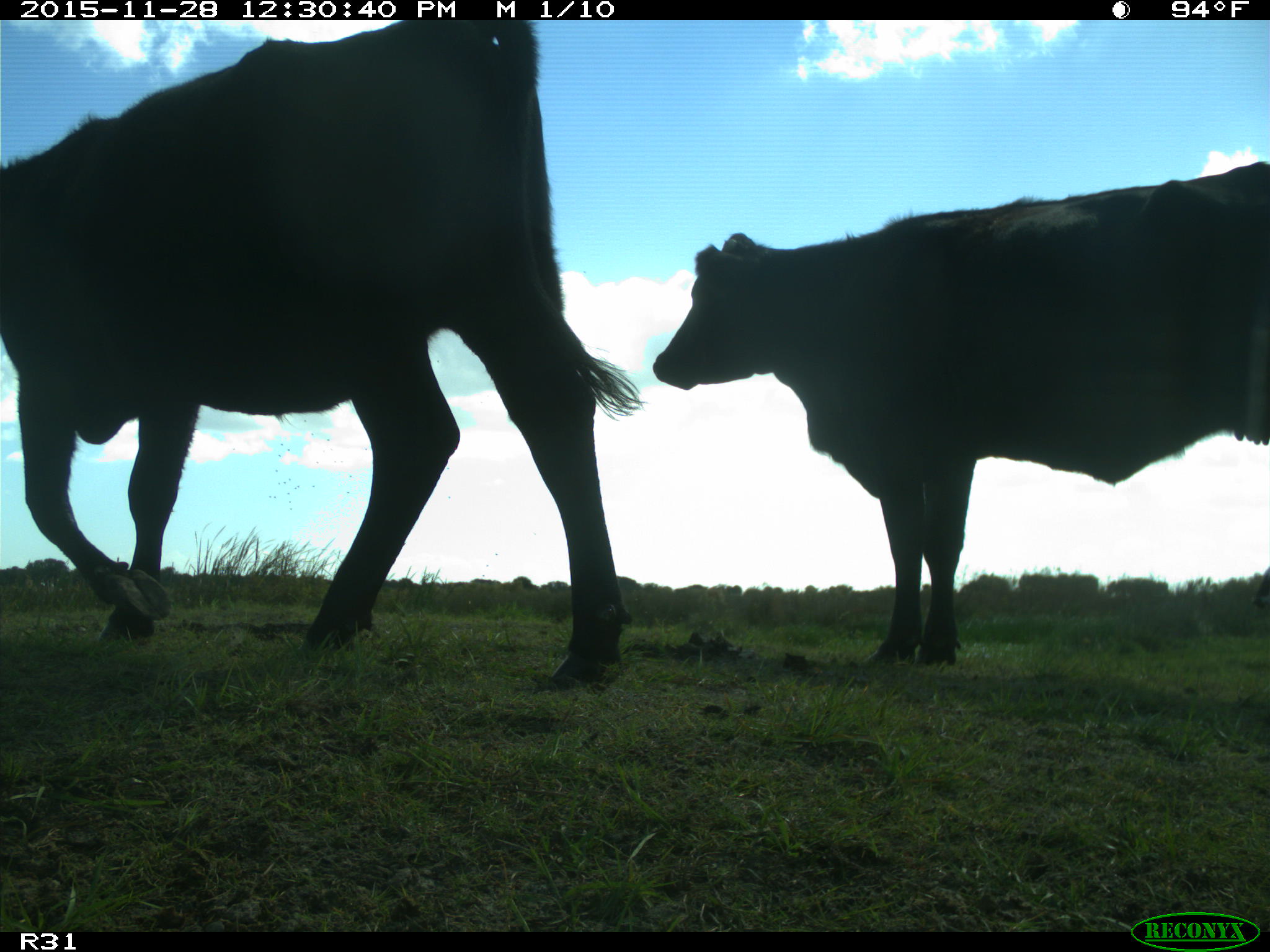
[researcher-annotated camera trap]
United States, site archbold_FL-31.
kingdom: Animalia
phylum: Chordata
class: Mammalia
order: Artiodactyla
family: Bovidae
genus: Bos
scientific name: Bos taurus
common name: domestic cow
Bos taurus (domestic cow).